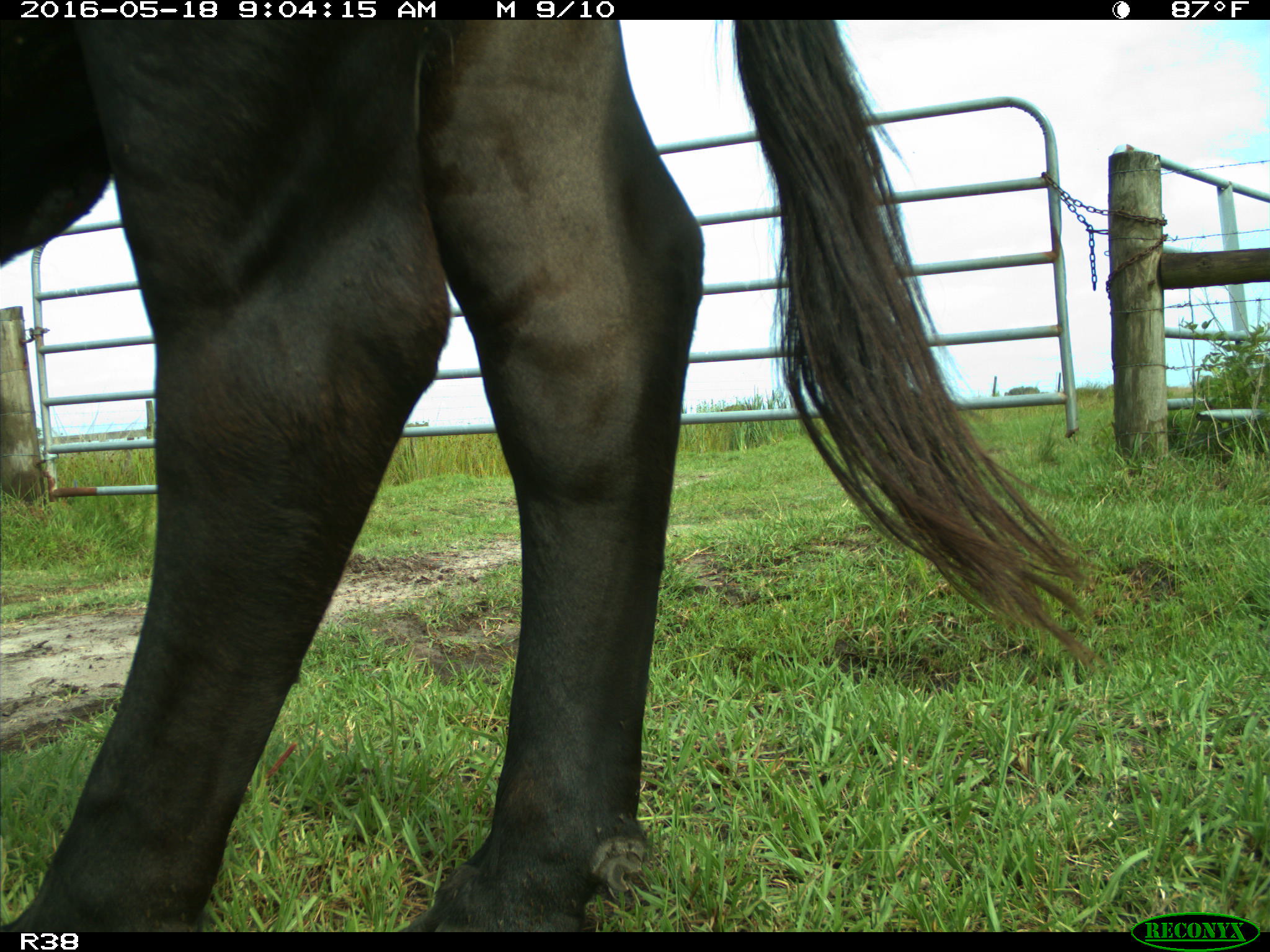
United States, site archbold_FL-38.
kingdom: Animalia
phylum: Chordata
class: Mammalia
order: Artiodactyla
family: Bovidae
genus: Bos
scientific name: Bos taurus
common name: domestic cow